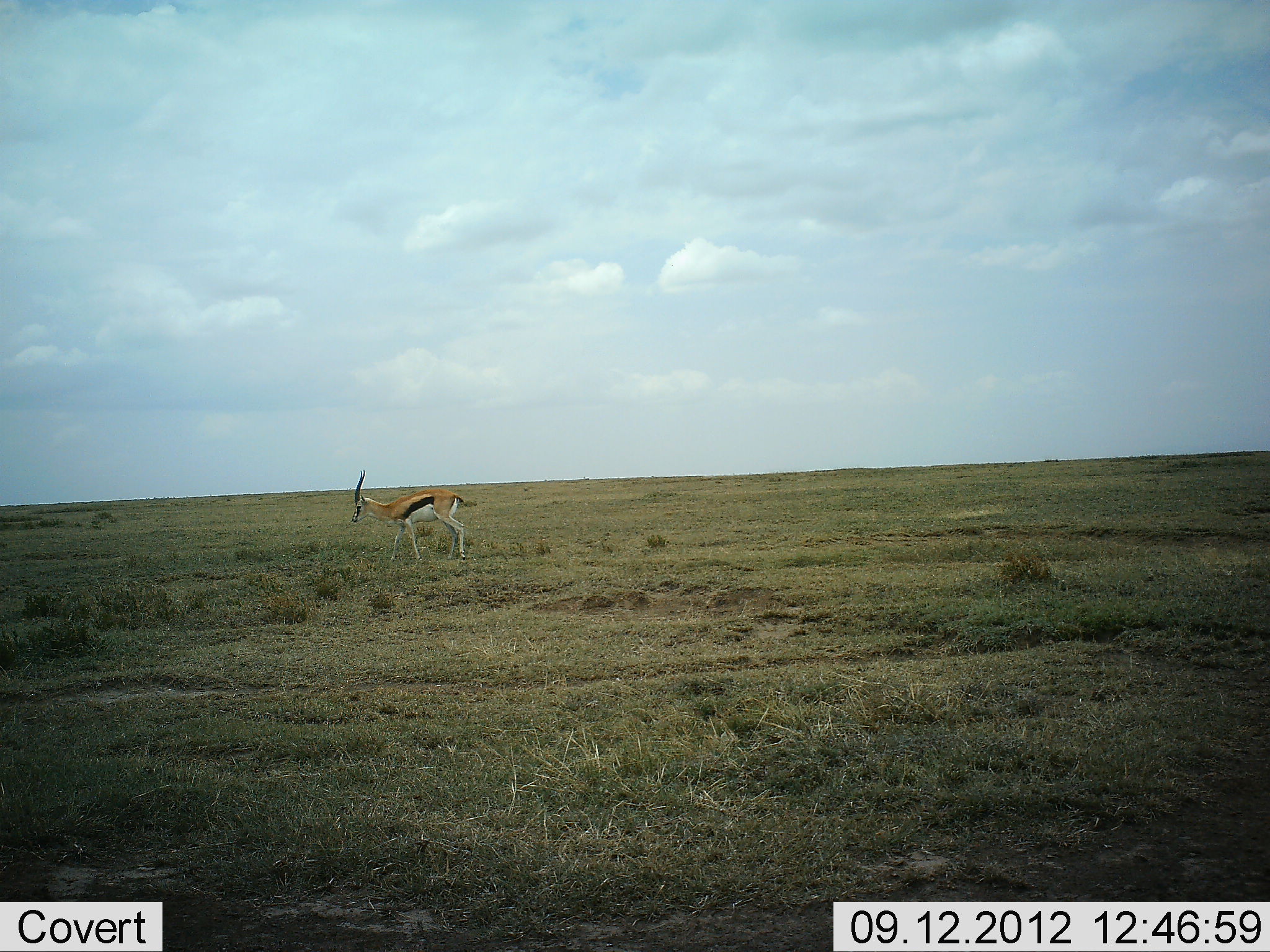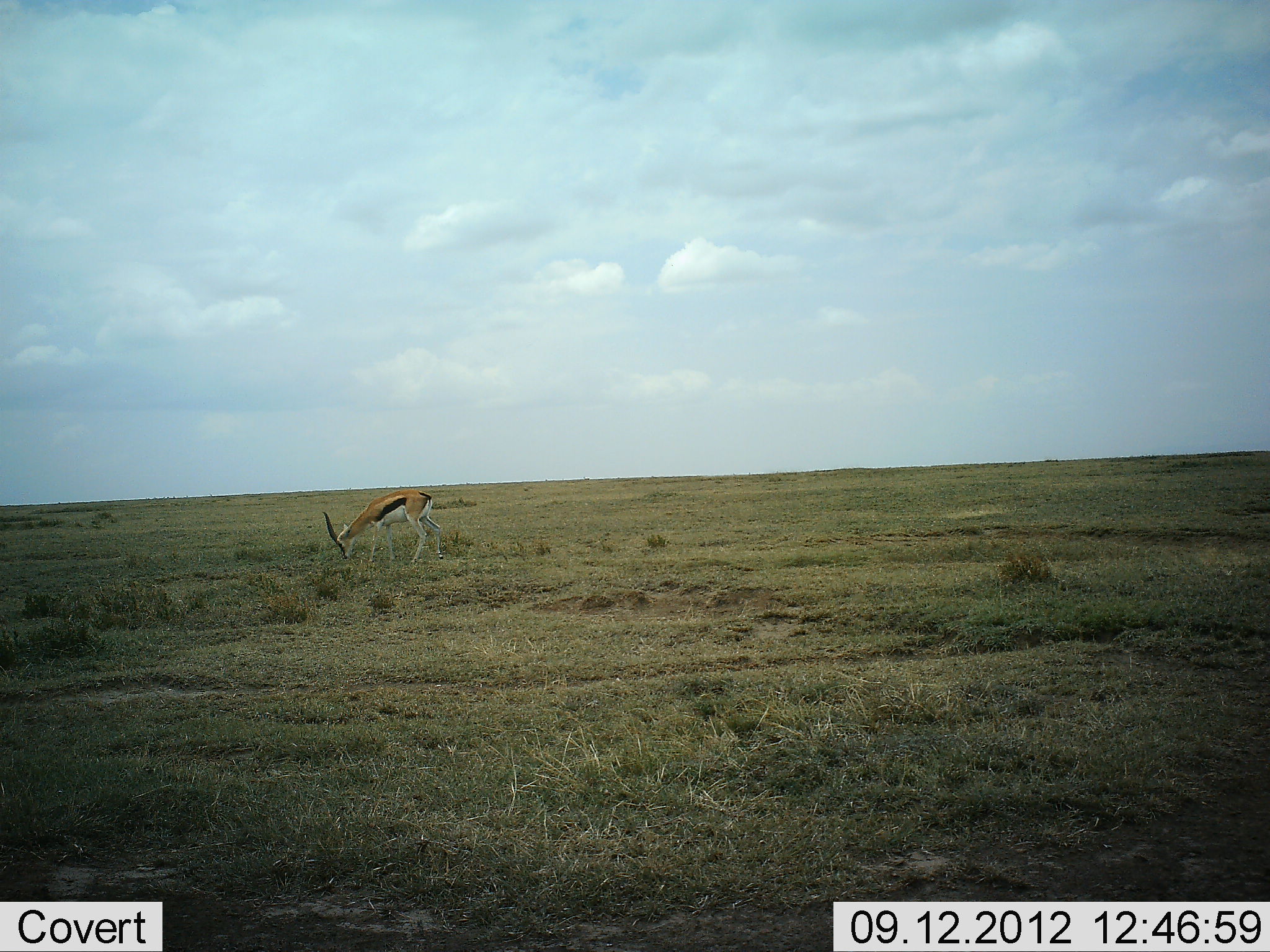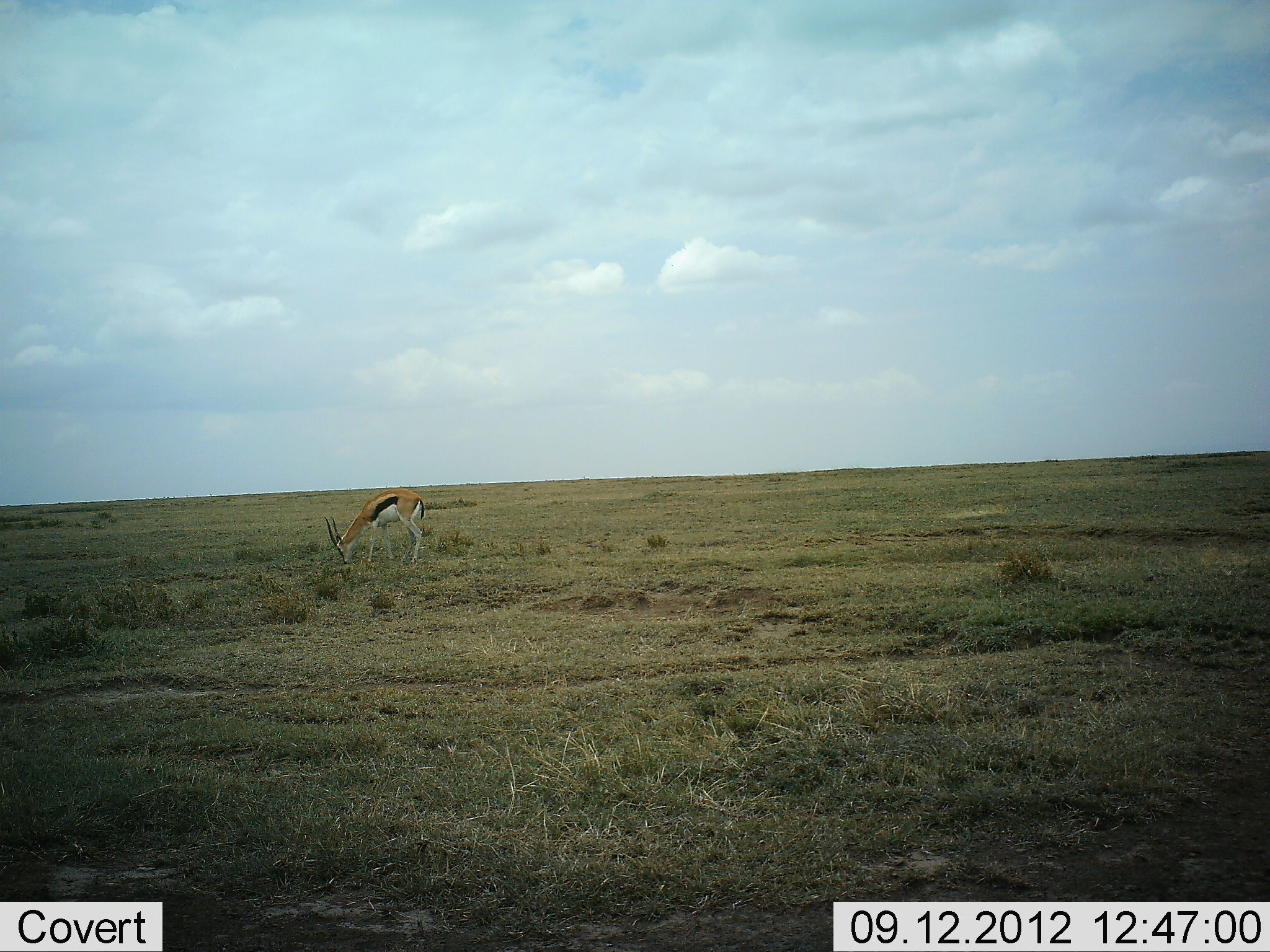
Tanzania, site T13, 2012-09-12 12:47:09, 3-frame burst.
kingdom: Animalia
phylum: Chordata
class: Mammalia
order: Artiodactyla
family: Bovidae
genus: Eudorcas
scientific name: Eudorcas thomsonii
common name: thomson's gazelle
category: gazellethomsons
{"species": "gazellethomsons (thomson's gazelle) (Eudorcas thomsonii)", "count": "1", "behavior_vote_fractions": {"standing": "10%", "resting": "0%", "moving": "30%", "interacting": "0%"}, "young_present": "0%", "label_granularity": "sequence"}